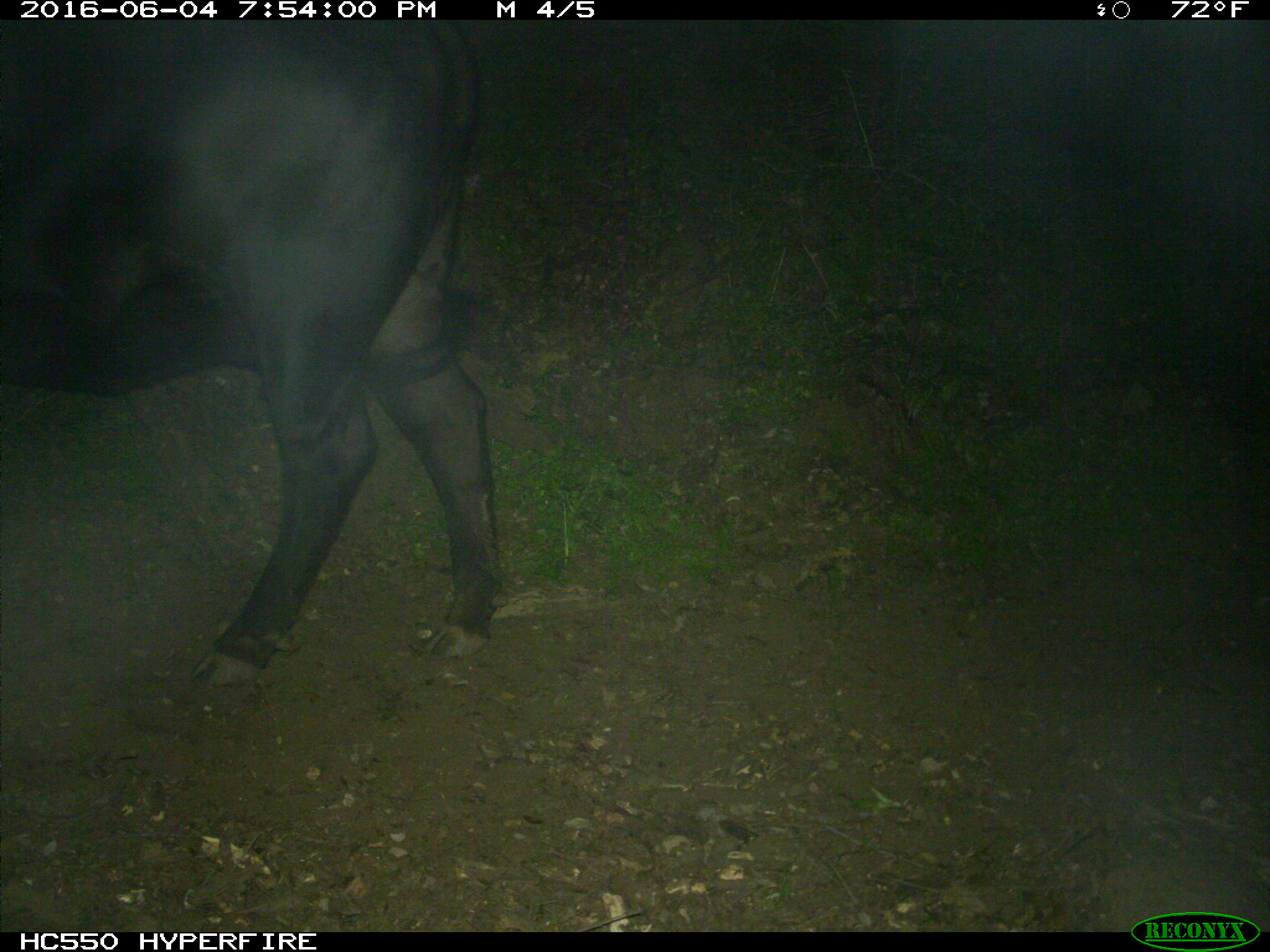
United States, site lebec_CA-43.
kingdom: Animalia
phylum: Chordata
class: Mammalia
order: Artiodactyla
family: Bovidae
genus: Bos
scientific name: Bos taurus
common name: domestic cow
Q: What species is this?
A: Bos taurus (domestic cow).